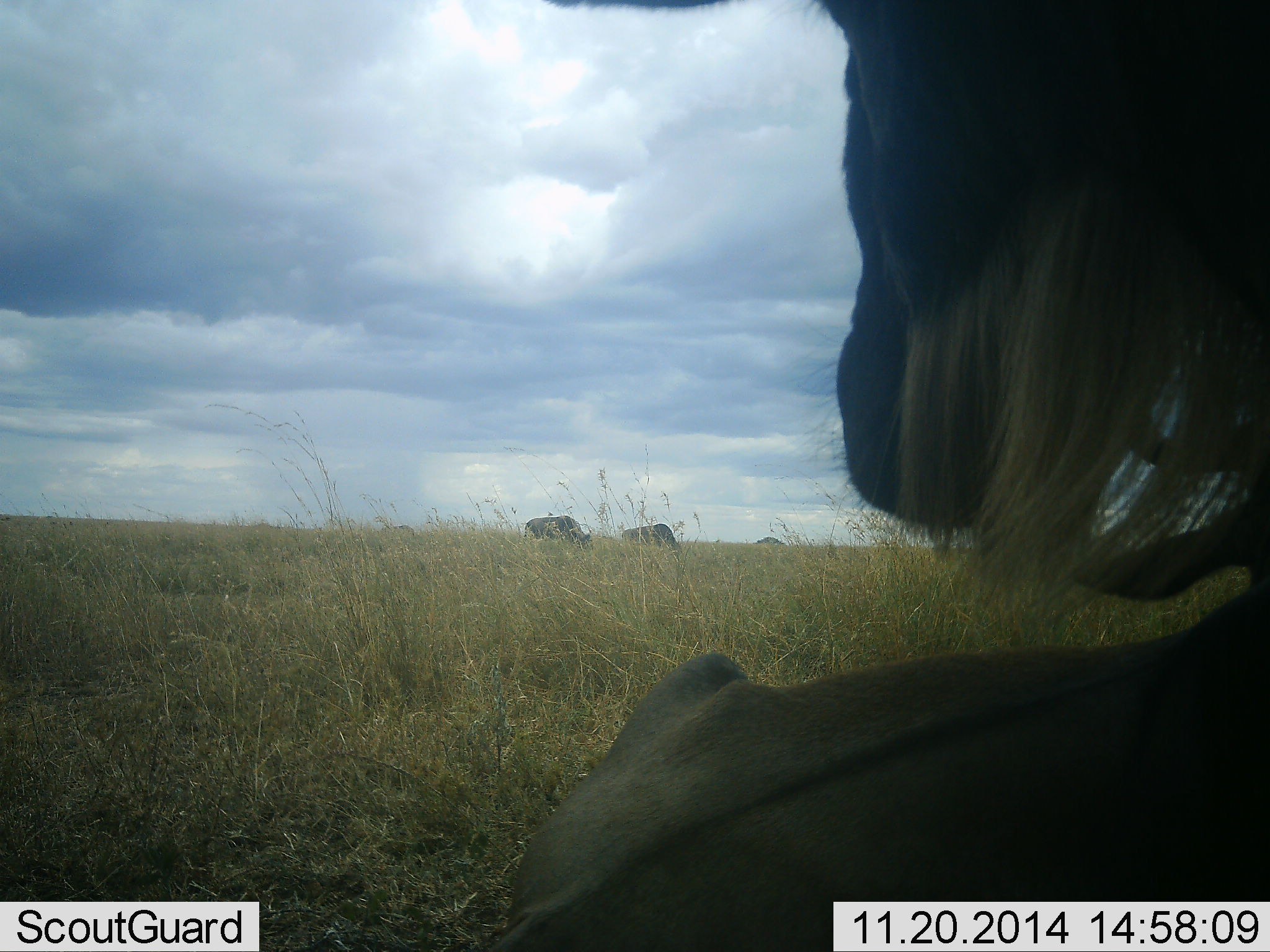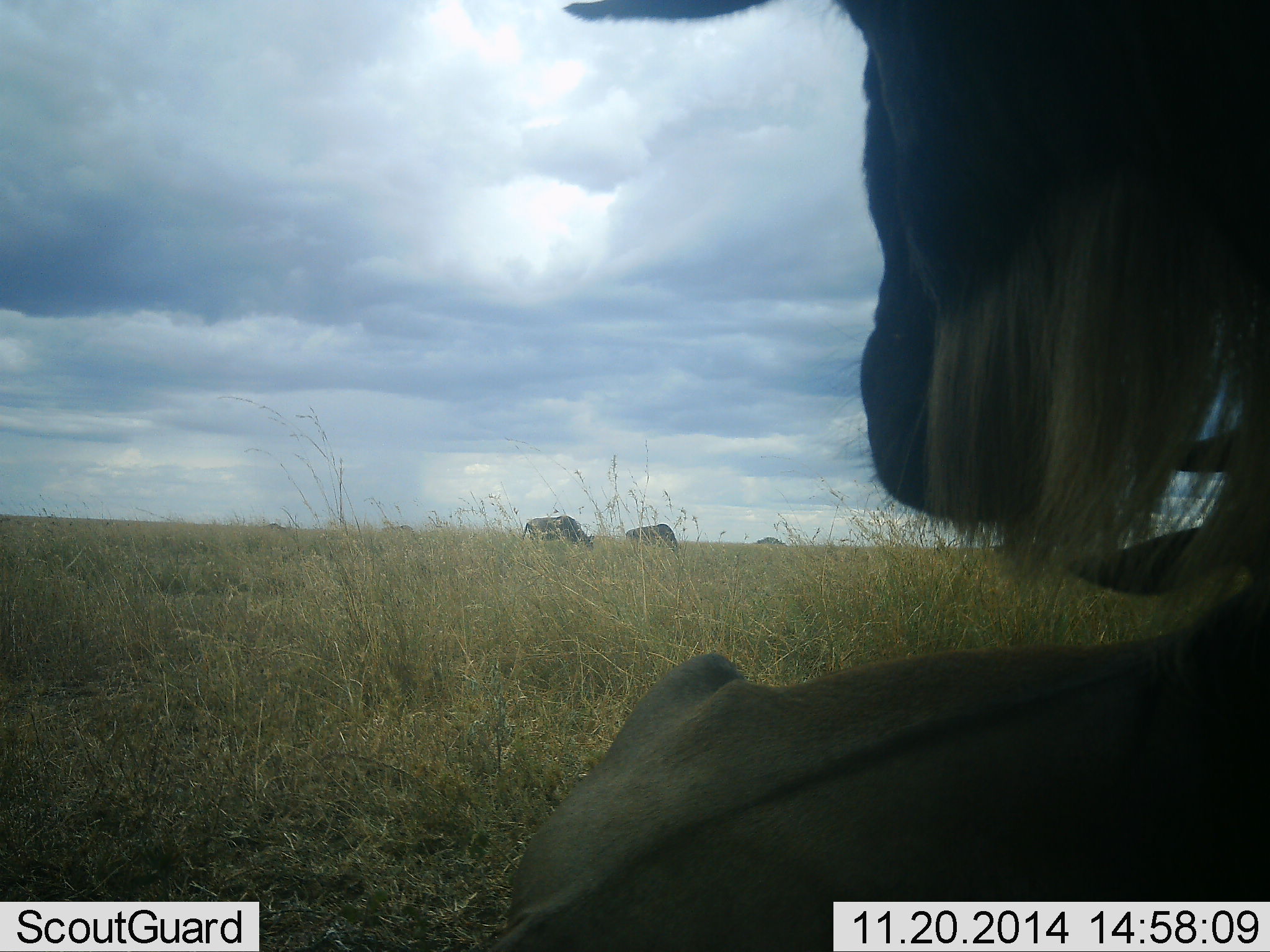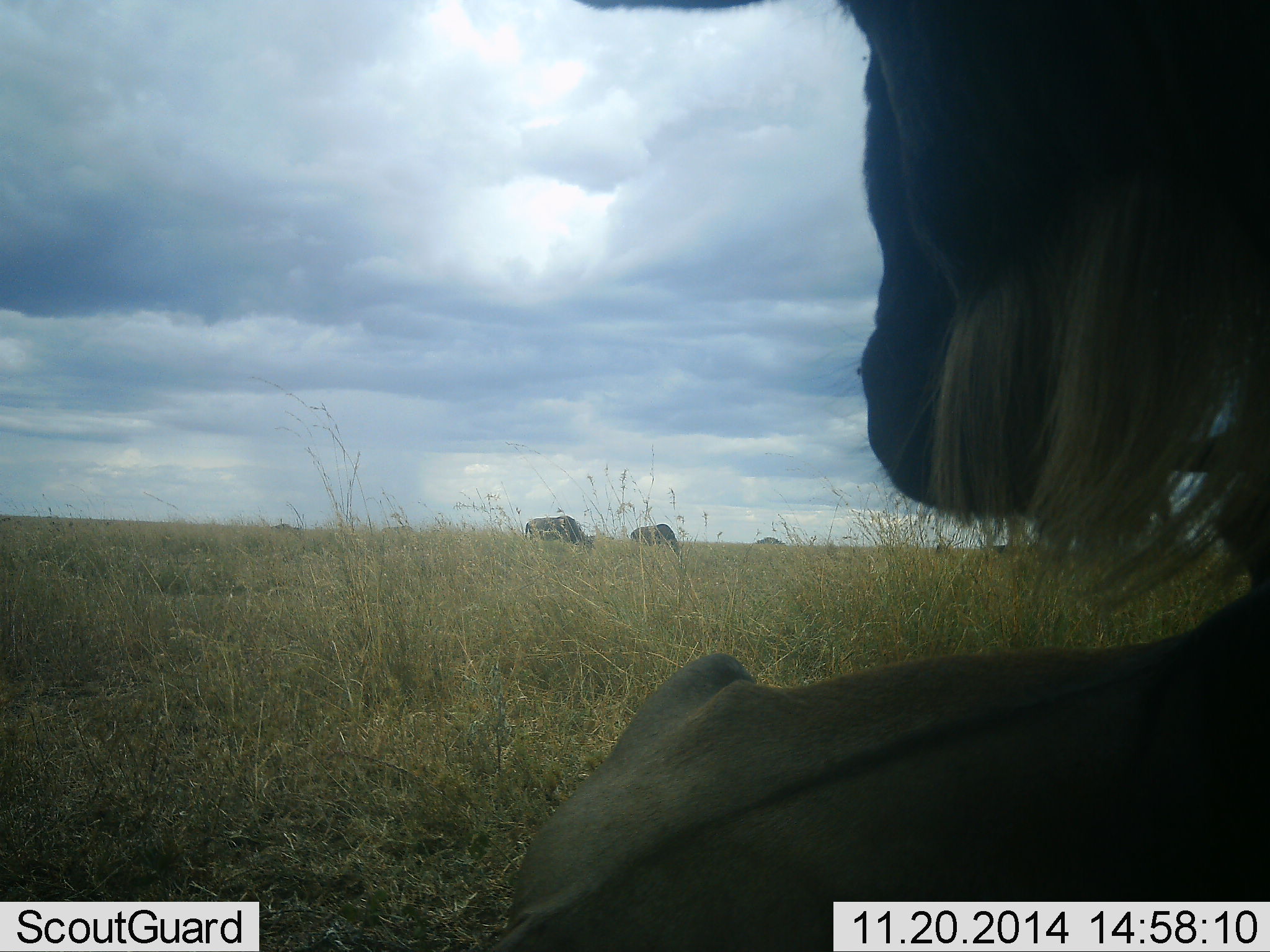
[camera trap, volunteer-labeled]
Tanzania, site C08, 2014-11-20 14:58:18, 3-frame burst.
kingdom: Animalia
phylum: Chordata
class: Mammalia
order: Artiodactyla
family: Bovidae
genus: Connochaetes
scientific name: Connochaetes taurinus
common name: blue wildebeest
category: wildebeest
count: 5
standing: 20%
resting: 80%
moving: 20%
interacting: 0%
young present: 0%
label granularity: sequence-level